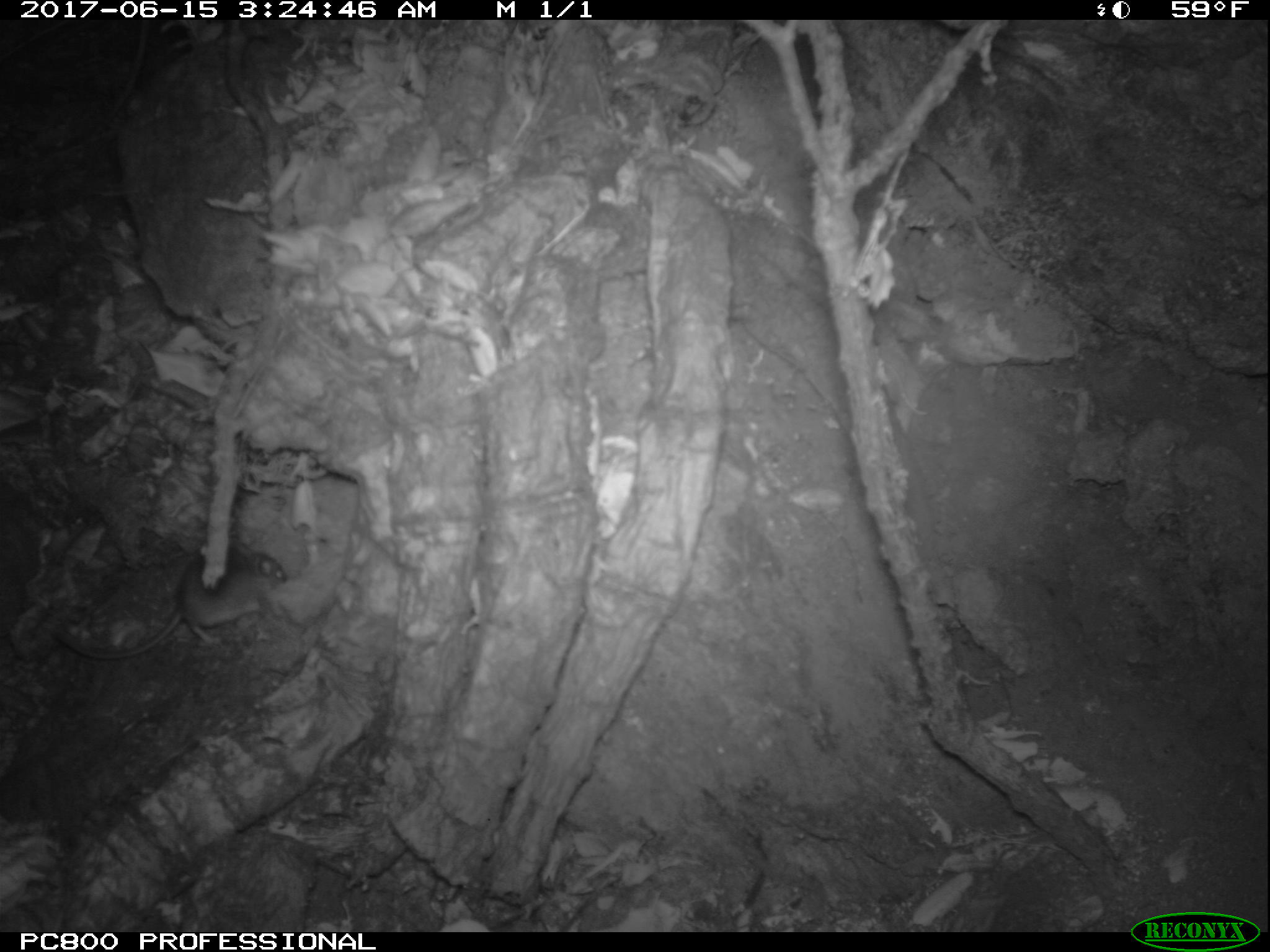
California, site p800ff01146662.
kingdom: Animalia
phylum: Chordata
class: Mammalia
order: Rodentia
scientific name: Rodentia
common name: rodent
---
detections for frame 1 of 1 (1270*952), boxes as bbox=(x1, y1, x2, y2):
rodent: bbox=(51, 542, 287, 660)